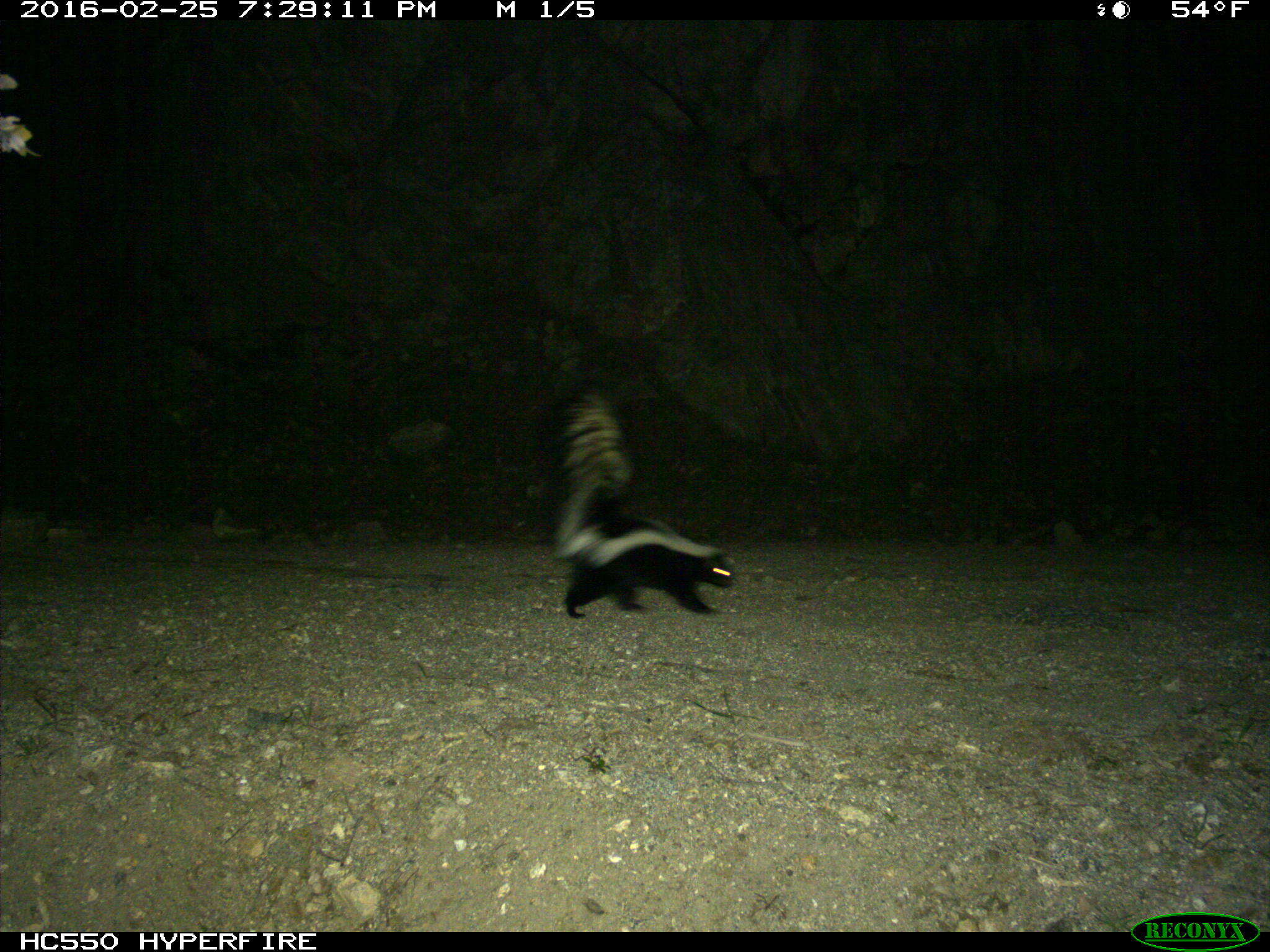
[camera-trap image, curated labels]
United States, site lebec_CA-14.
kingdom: Animalia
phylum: Chordata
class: Mammalia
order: Carnivora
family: Mephitidae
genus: Mephitis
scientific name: Mephitis mephitis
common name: striped skunk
Mephitis mephitis (striped skunk).